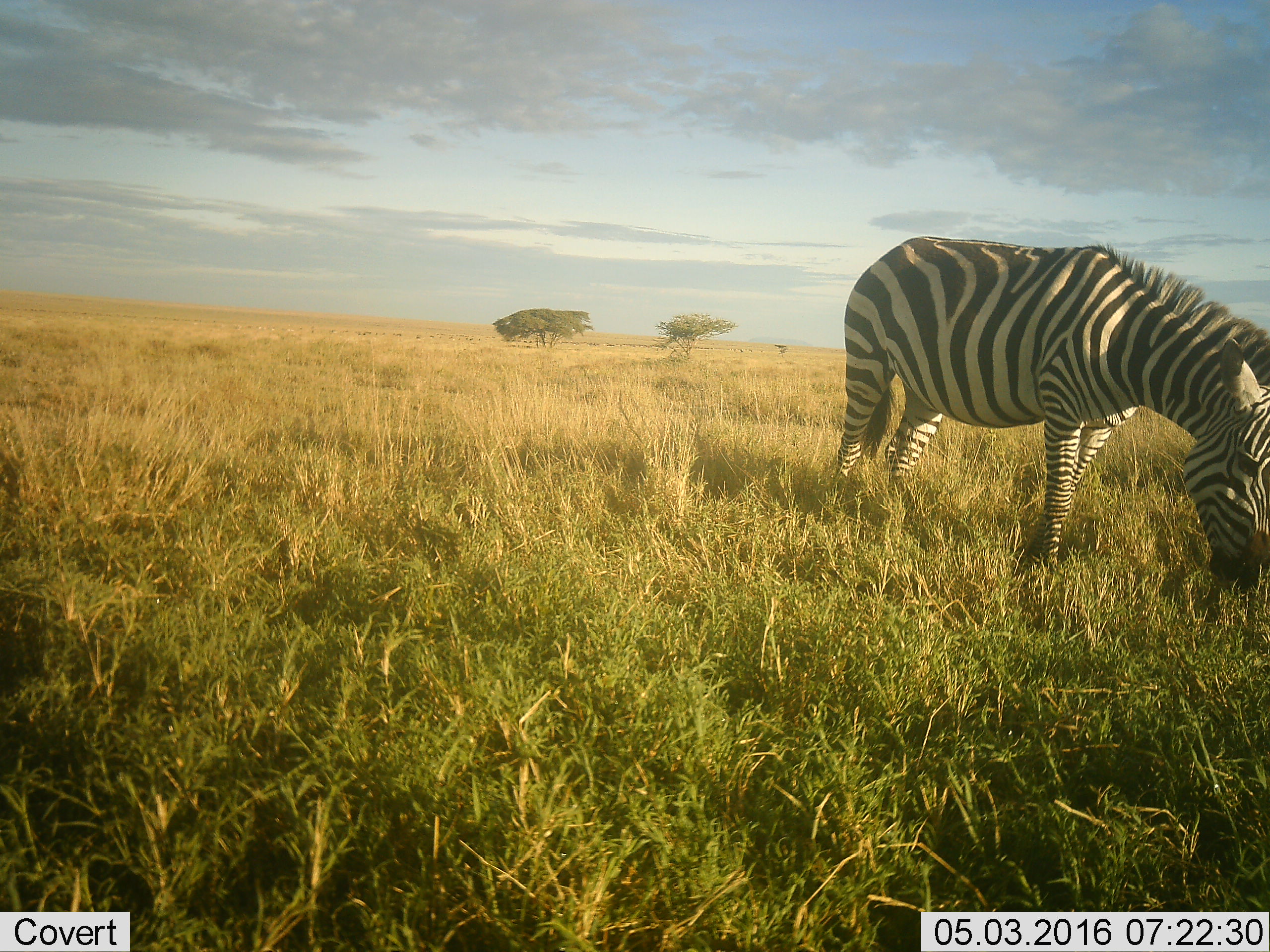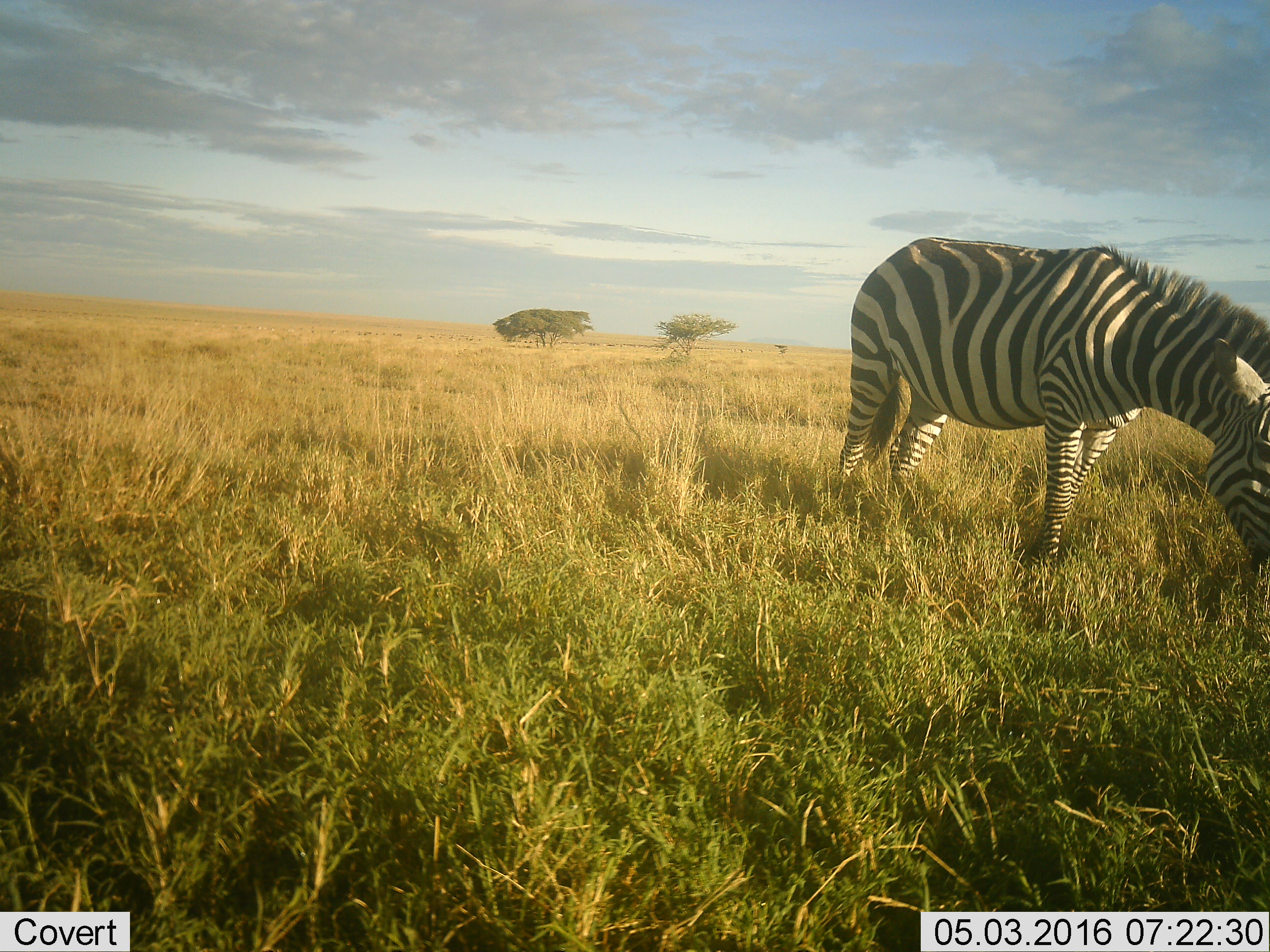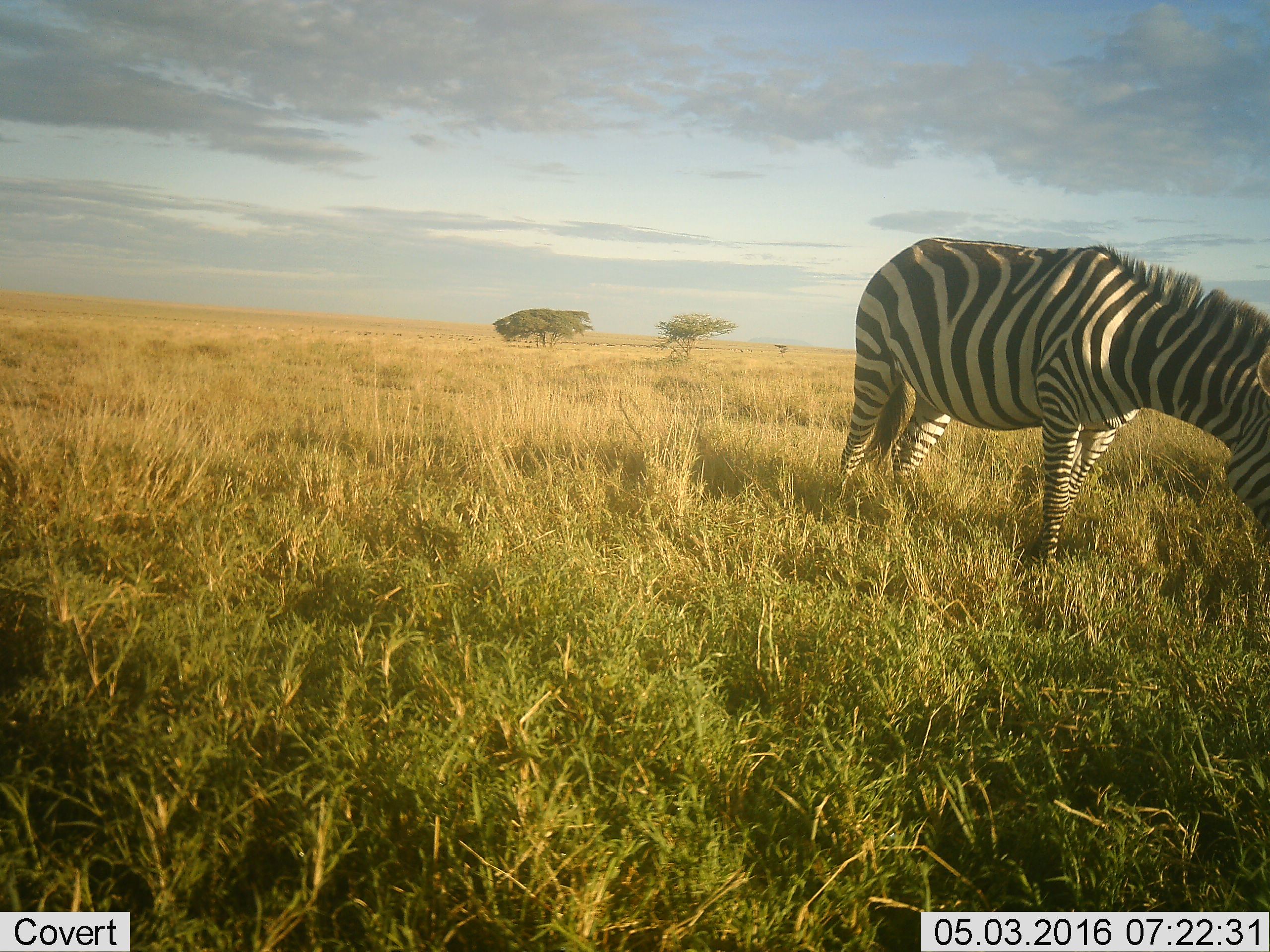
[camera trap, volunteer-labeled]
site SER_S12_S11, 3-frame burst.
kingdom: Animalia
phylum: Chordata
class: Mammalia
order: Perissodactyla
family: Equidae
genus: Equus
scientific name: Equus quagga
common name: plains zebra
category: zebraplains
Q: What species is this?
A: Zebraplains (plains zebra) (Equus quagga).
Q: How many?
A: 1.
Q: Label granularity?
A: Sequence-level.